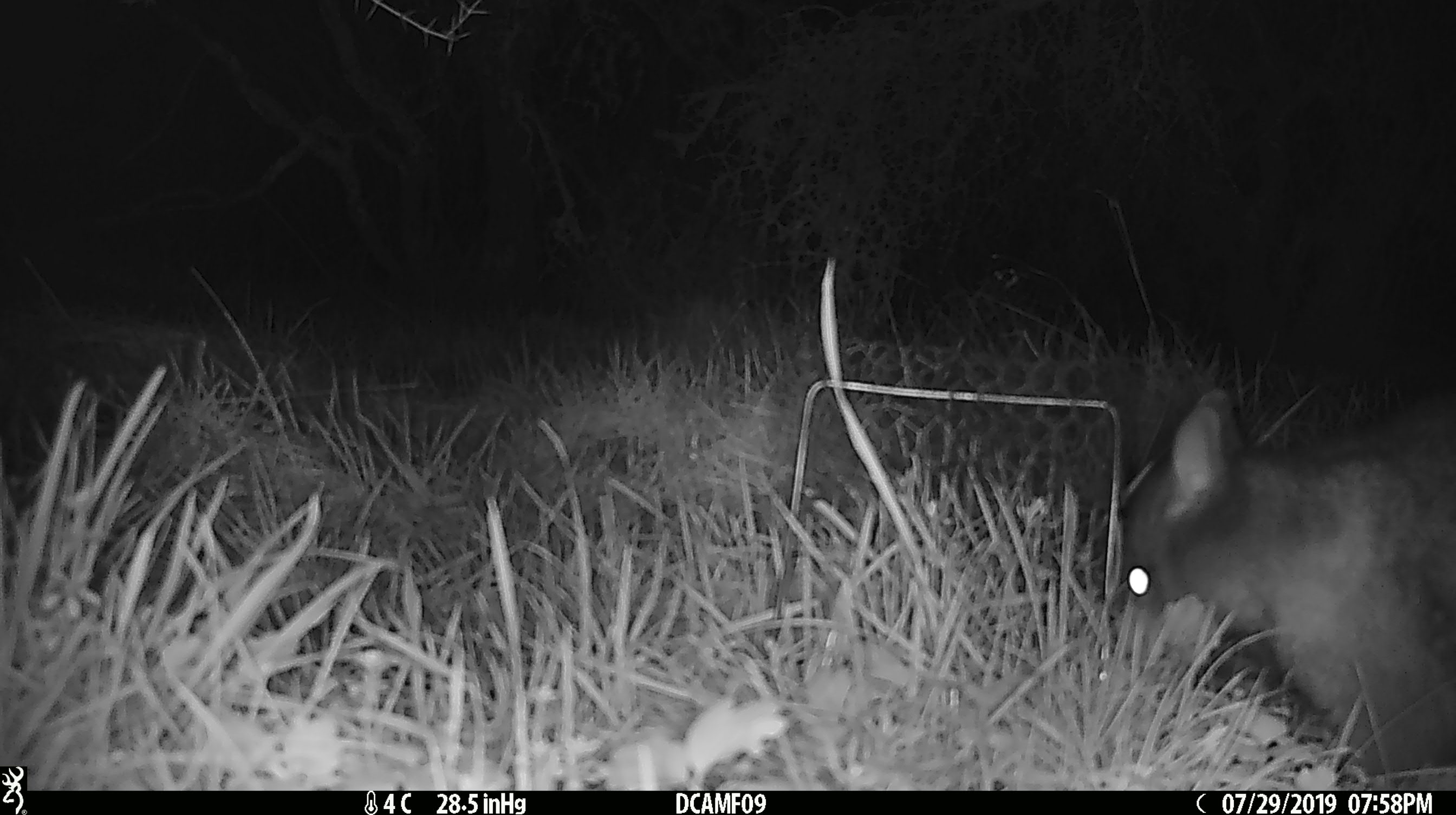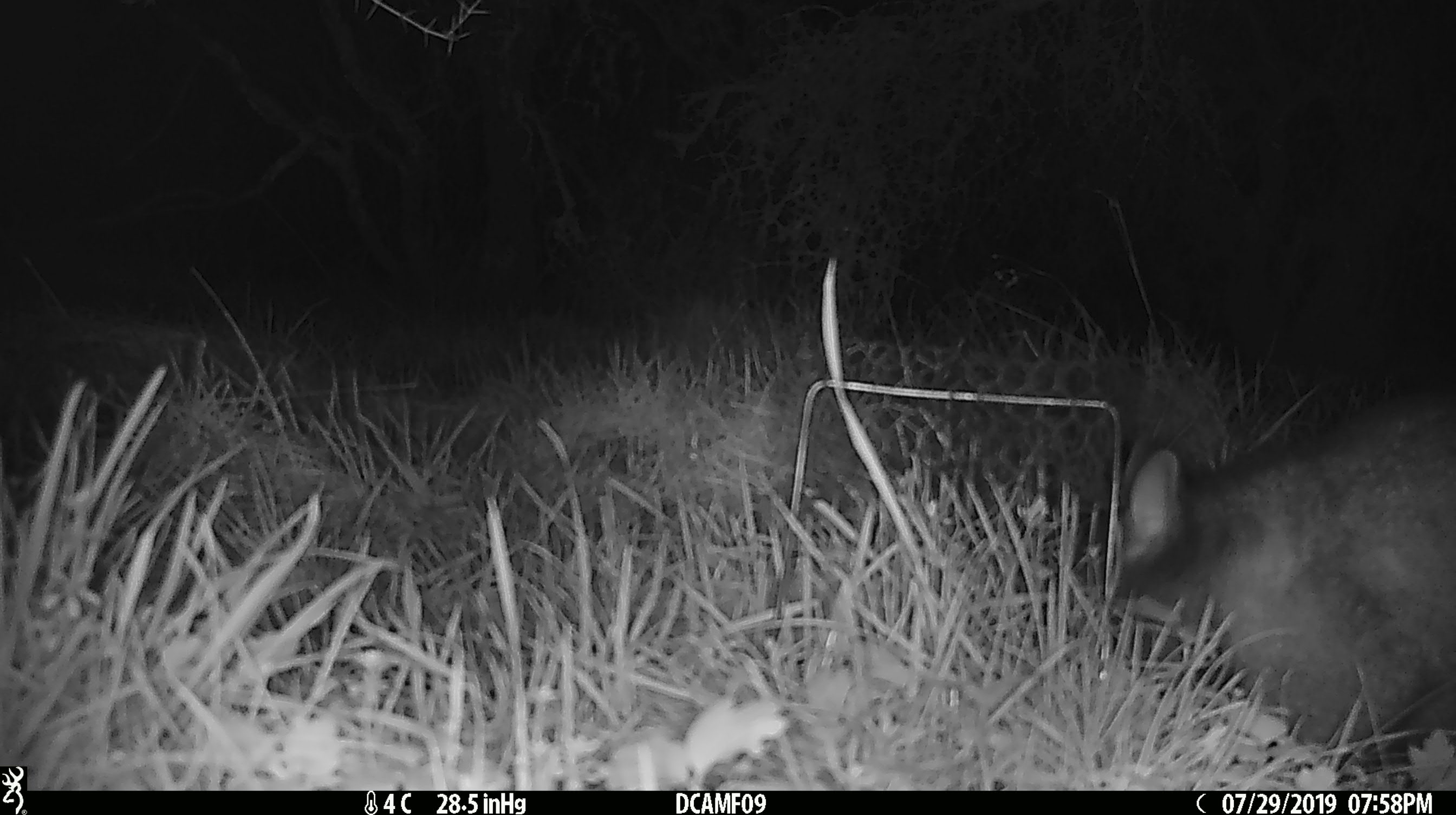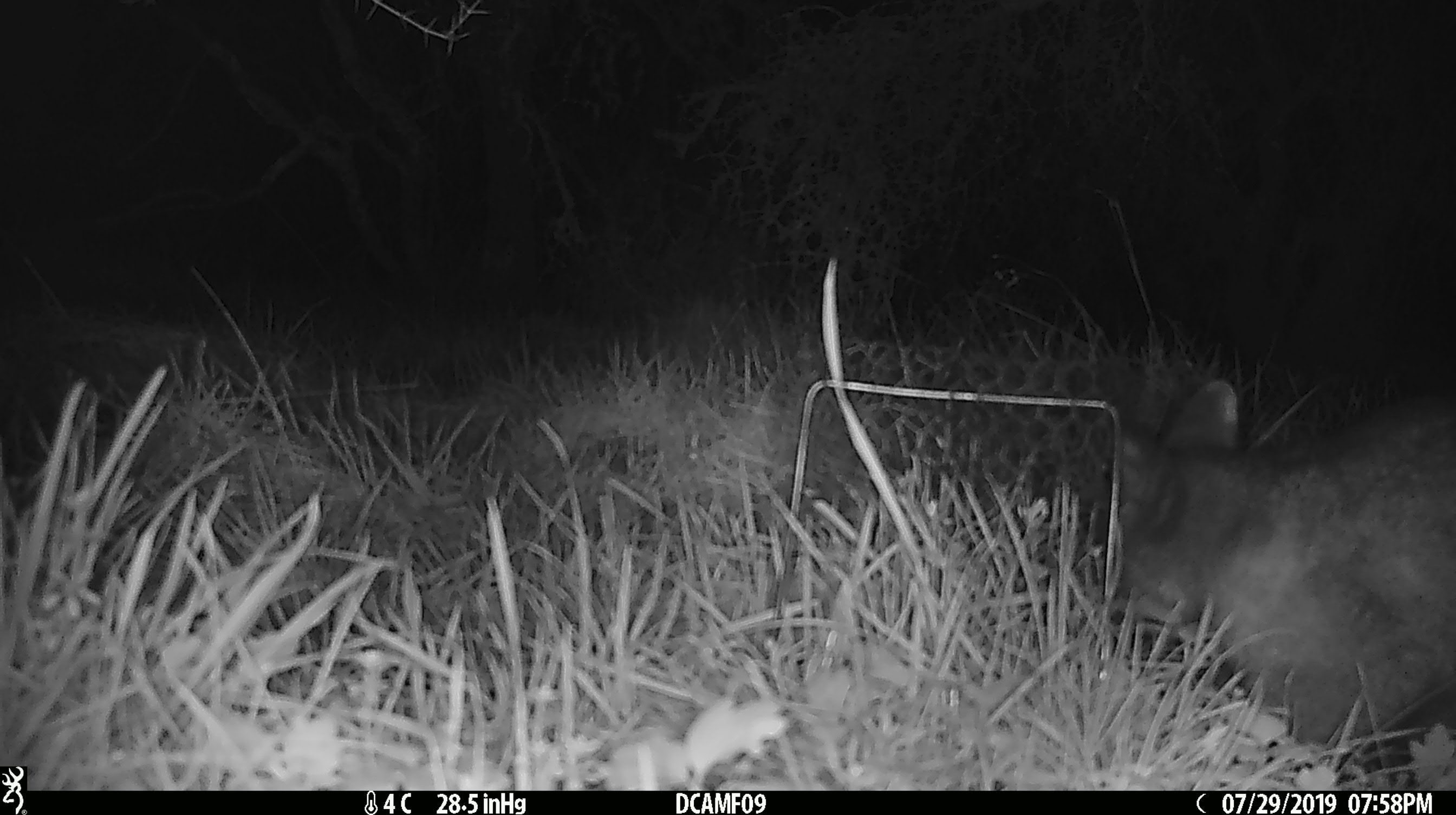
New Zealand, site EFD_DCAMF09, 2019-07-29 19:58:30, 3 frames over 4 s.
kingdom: Animalia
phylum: Chordata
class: Mammalia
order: Diprotodontia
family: Phalangeridae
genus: Trichosurus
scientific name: Trichosurus vulpecula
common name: common brushtail possum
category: possum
Possum (common brushtail possum) (Trichosurus vulpecula).